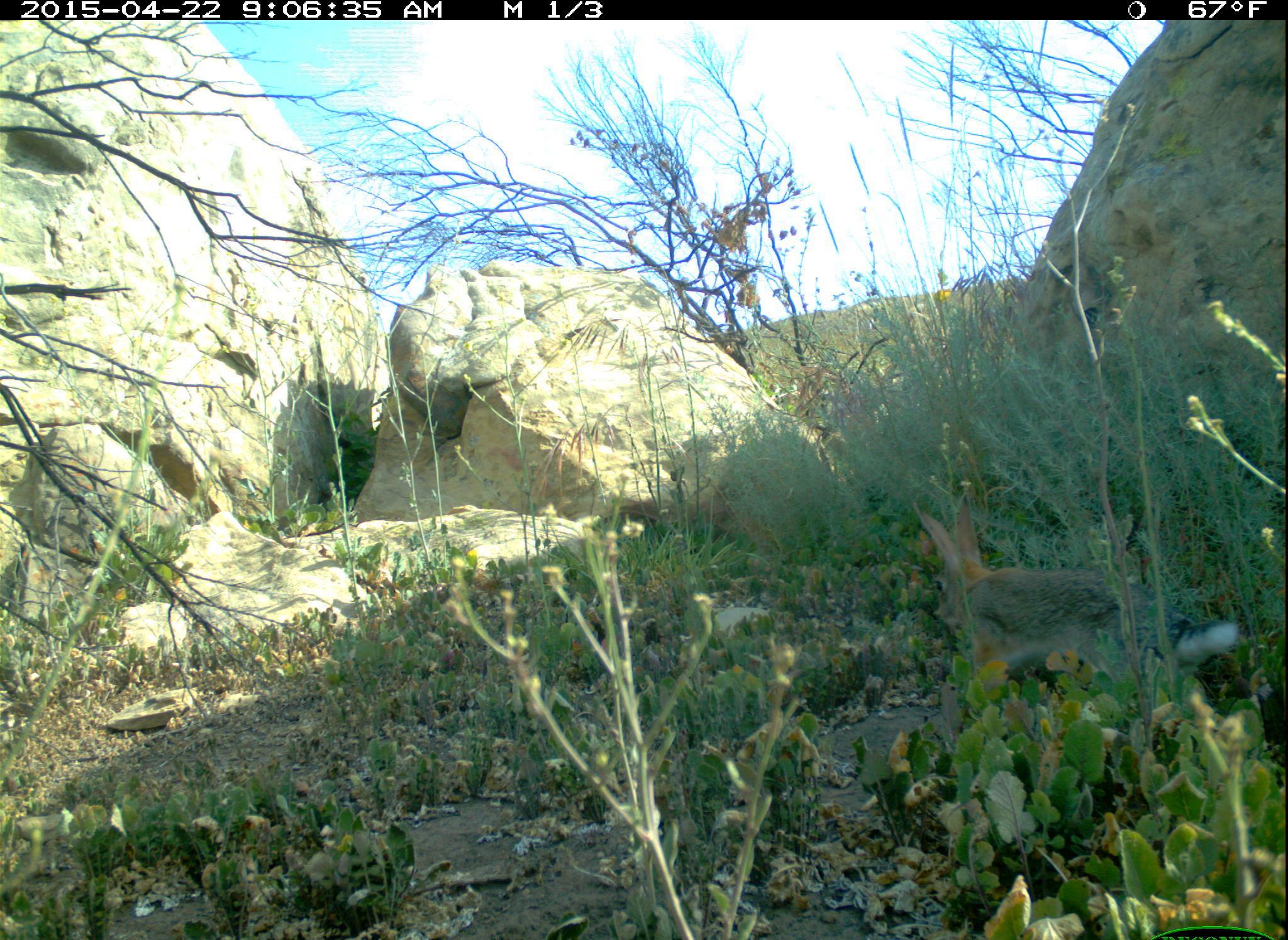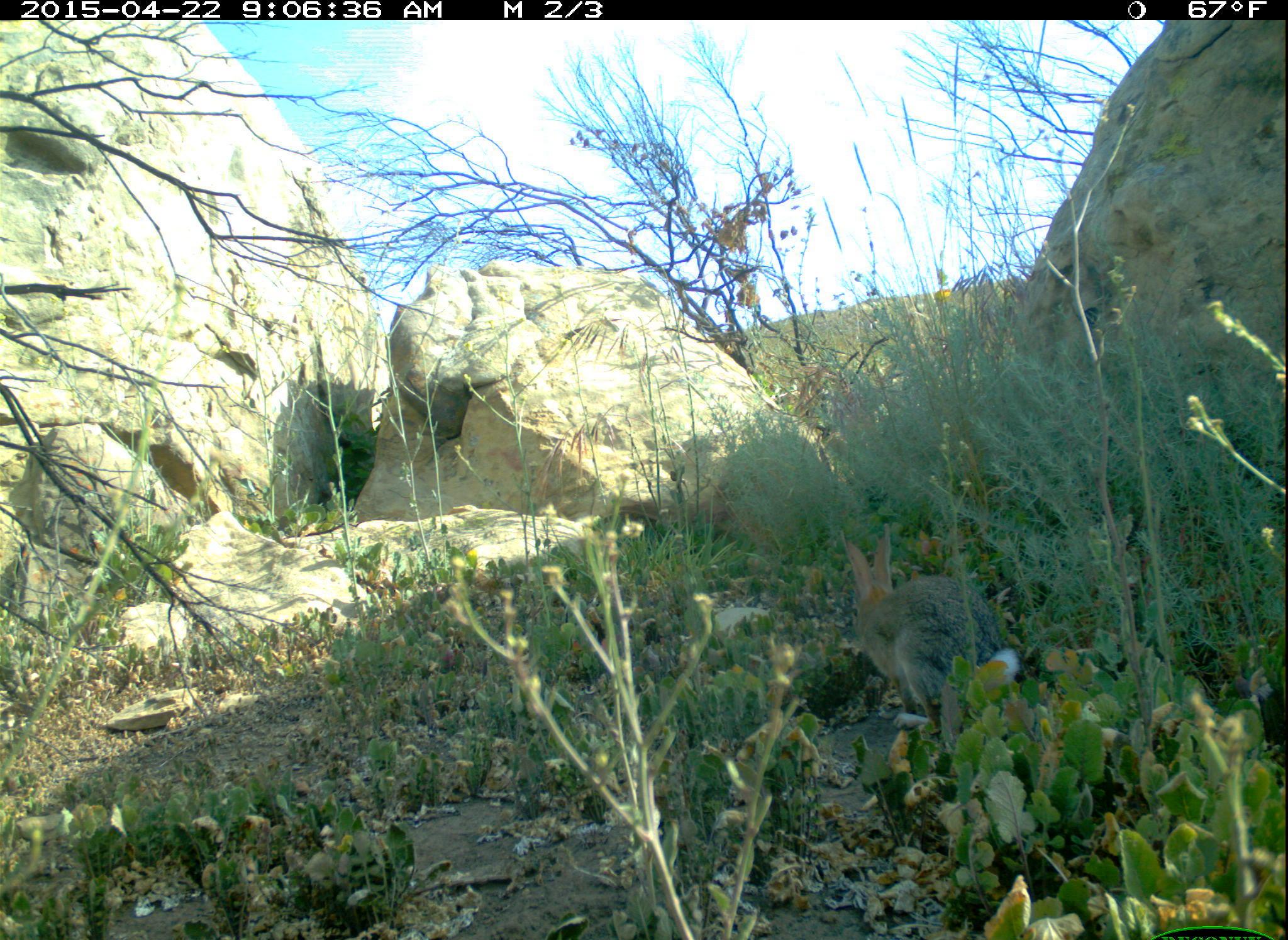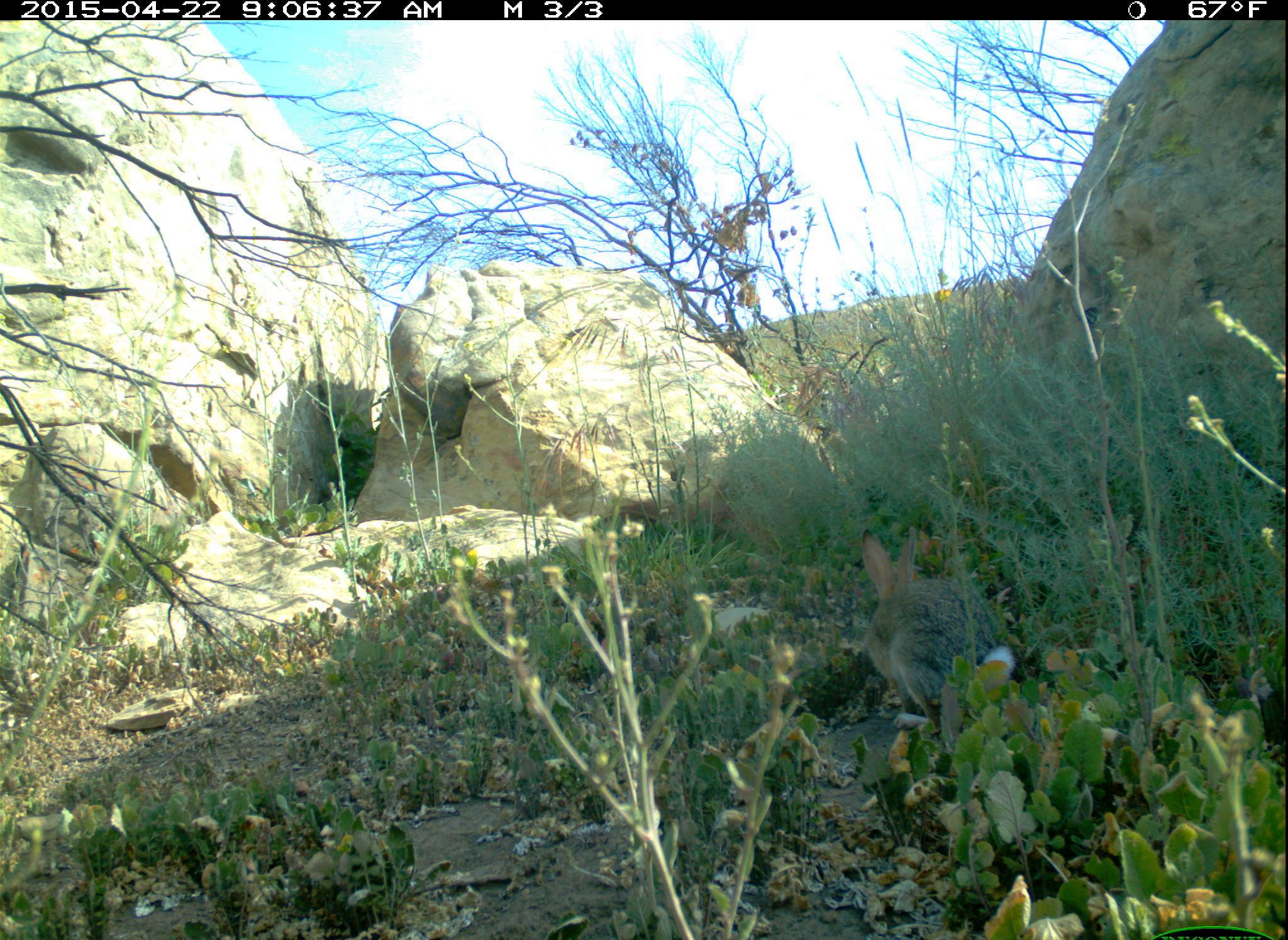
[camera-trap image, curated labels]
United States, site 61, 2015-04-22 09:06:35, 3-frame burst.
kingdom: Animalia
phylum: Chordata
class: Mammalia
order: Lagomorpha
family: Leporidae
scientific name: Leporidae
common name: rabbits and hares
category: rabbit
Rabbit (rabbits and hares) (Leporidae).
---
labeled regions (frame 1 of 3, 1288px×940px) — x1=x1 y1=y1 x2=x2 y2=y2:
rabbit: x1=911 y1=477 x2=1240 y2=699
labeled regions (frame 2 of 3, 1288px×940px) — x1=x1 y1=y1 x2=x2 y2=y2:
rabbit: x1=823 y1=512 x2=1030 y2=730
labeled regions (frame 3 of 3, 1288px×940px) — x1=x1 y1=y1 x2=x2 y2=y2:
rabbit: x1=816 y1=511 x2=1046 y2=752